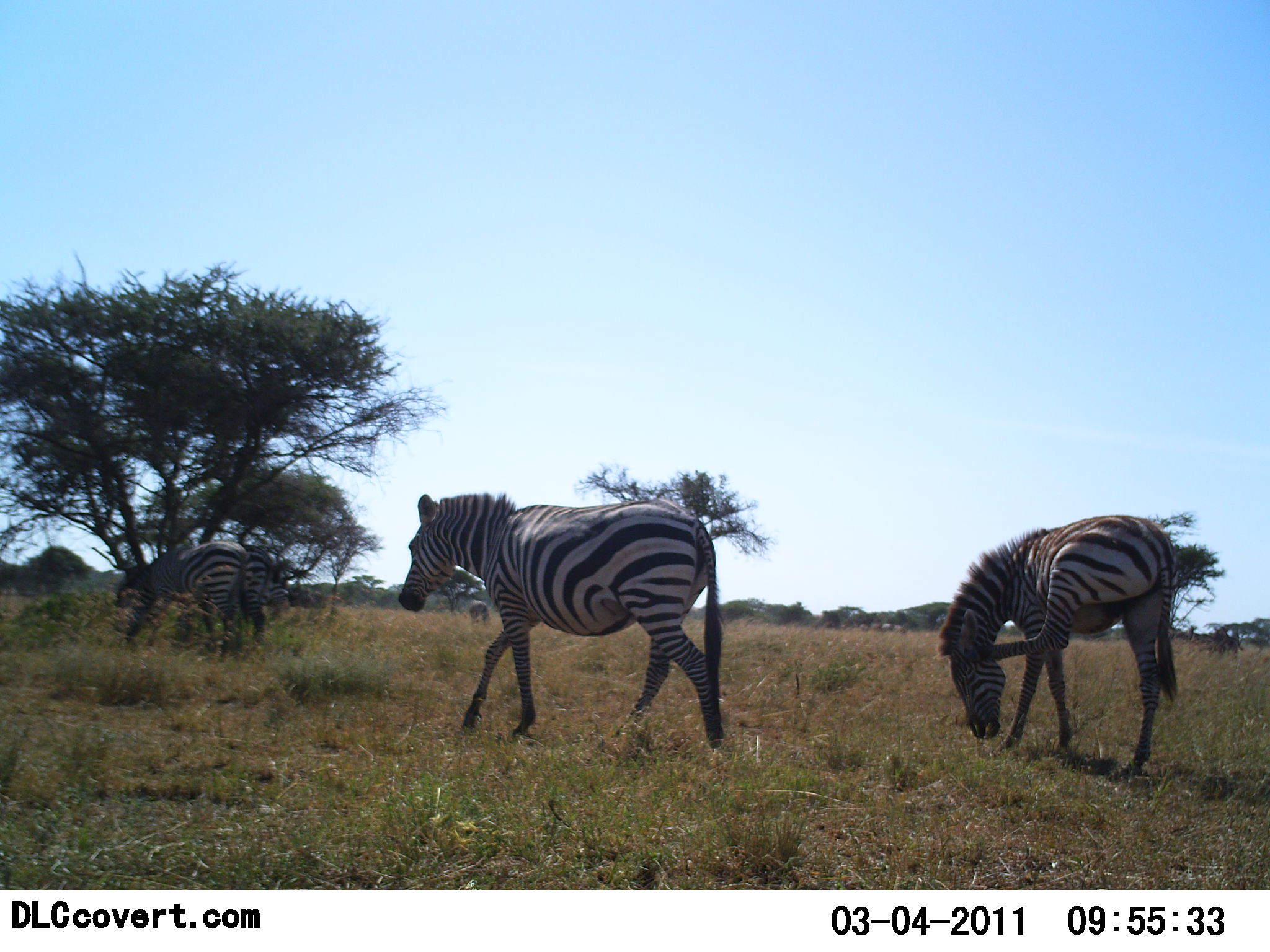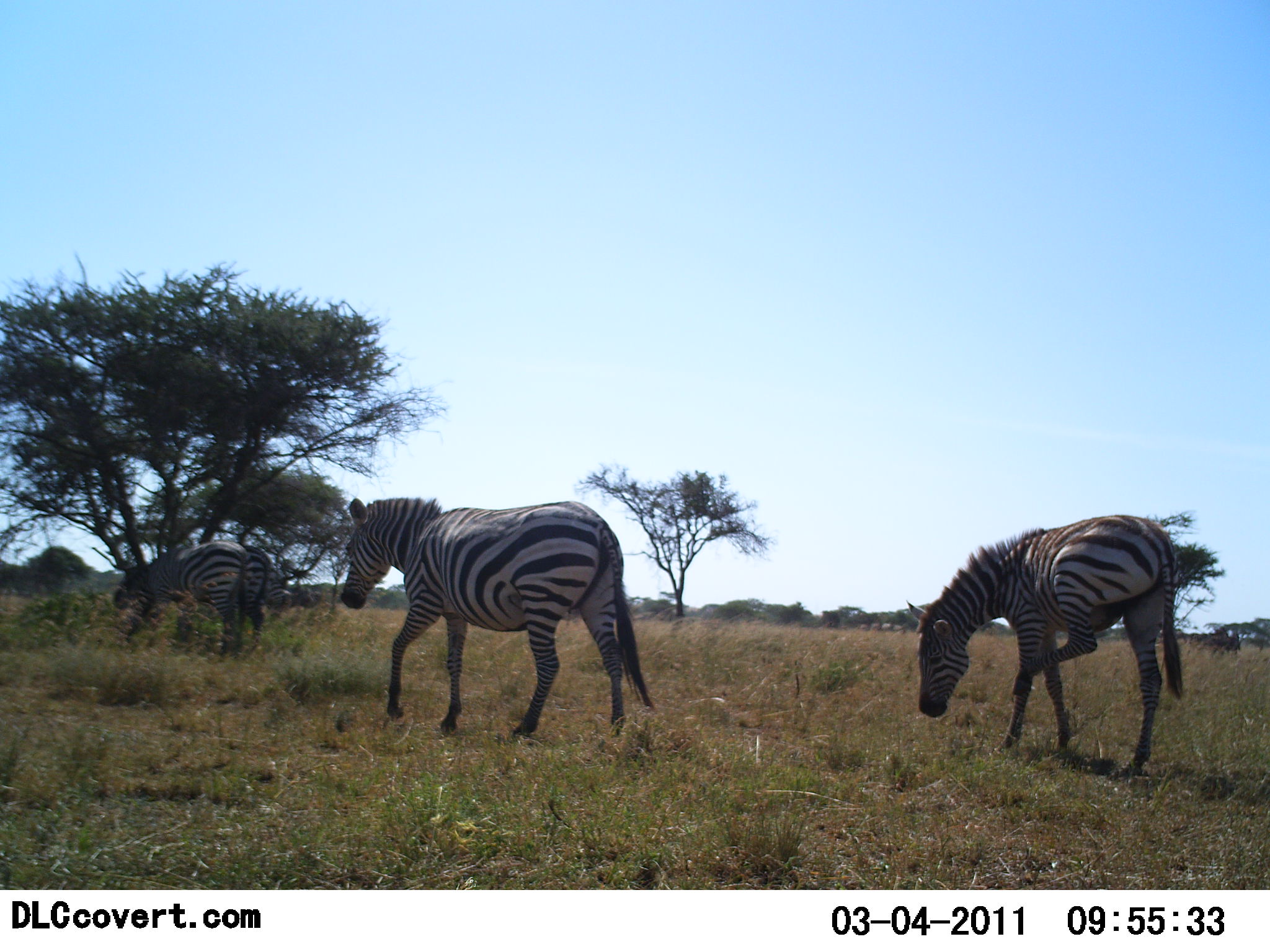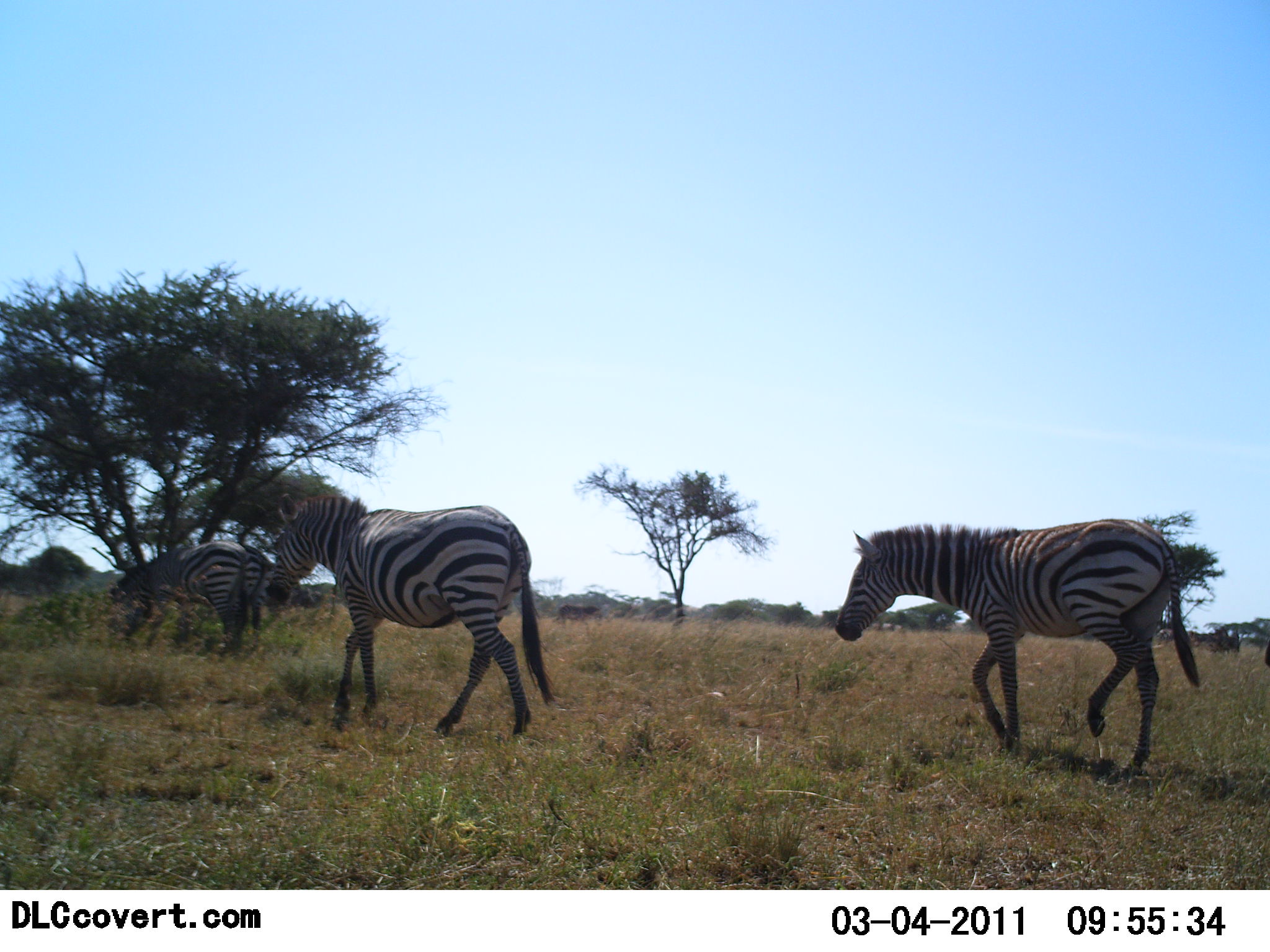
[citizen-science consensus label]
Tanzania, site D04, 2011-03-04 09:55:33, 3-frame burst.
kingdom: Animalia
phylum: Chordata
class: Mammalia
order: Perissodactyla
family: Equidae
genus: Equus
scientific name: Equus quagga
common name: plains zebra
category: zebra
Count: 4.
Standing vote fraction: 36%.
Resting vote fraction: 0%.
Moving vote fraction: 64%.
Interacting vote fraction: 0%.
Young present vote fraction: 9%.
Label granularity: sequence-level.